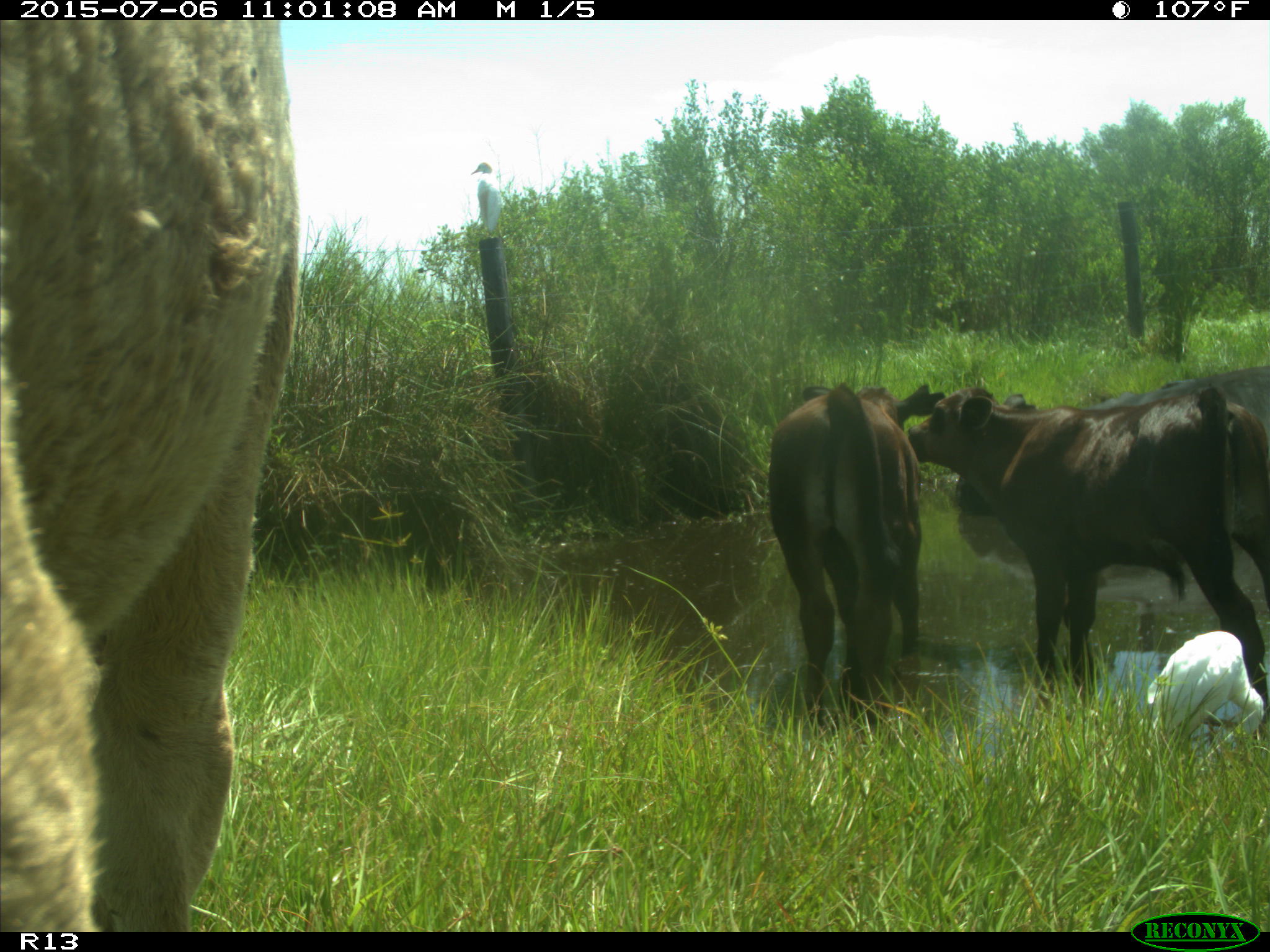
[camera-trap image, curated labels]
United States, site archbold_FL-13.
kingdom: Animalia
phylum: Chordata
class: Mammalia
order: Artiodactyla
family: Bovidae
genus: Bos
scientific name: Bos taurus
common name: domestic cow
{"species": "Bos taurus (domestic cow)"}